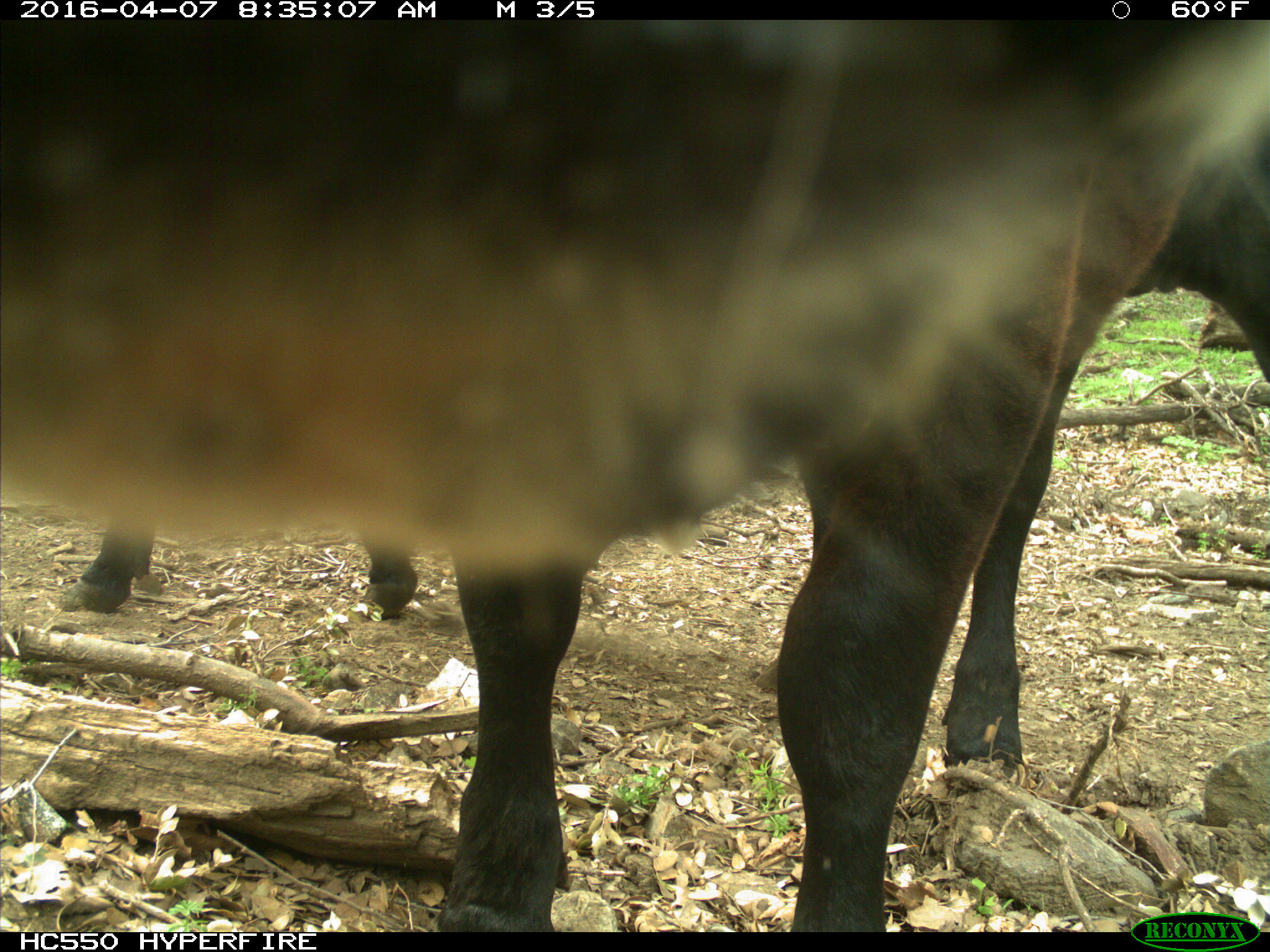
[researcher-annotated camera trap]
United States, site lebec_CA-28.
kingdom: Animalia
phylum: Chordata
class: Mammalia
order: Artiodactyla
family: Bovidae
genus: Bos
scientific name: Bos taurus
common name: domestic cow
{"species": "Bos taurus (domestic cow)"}